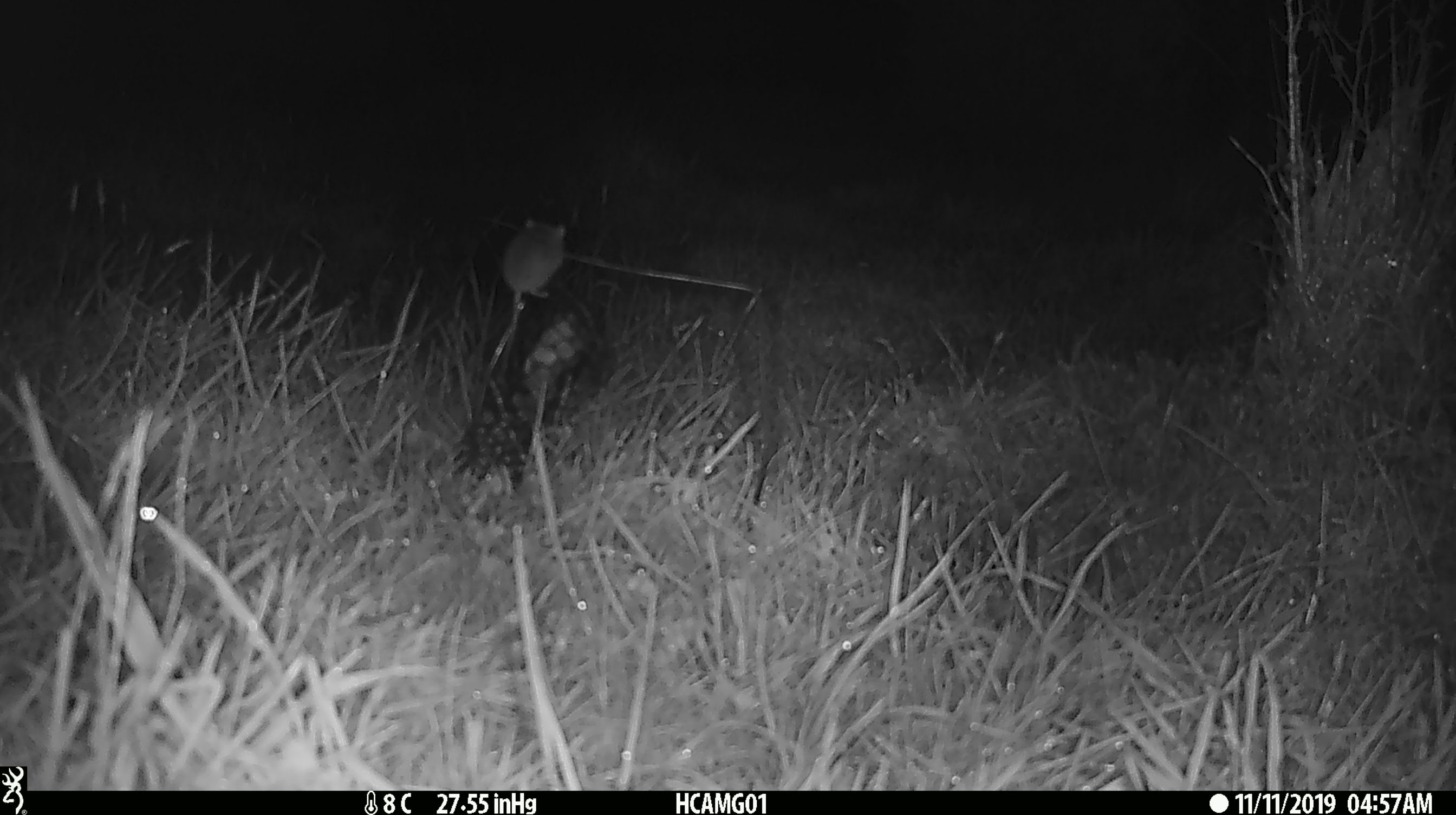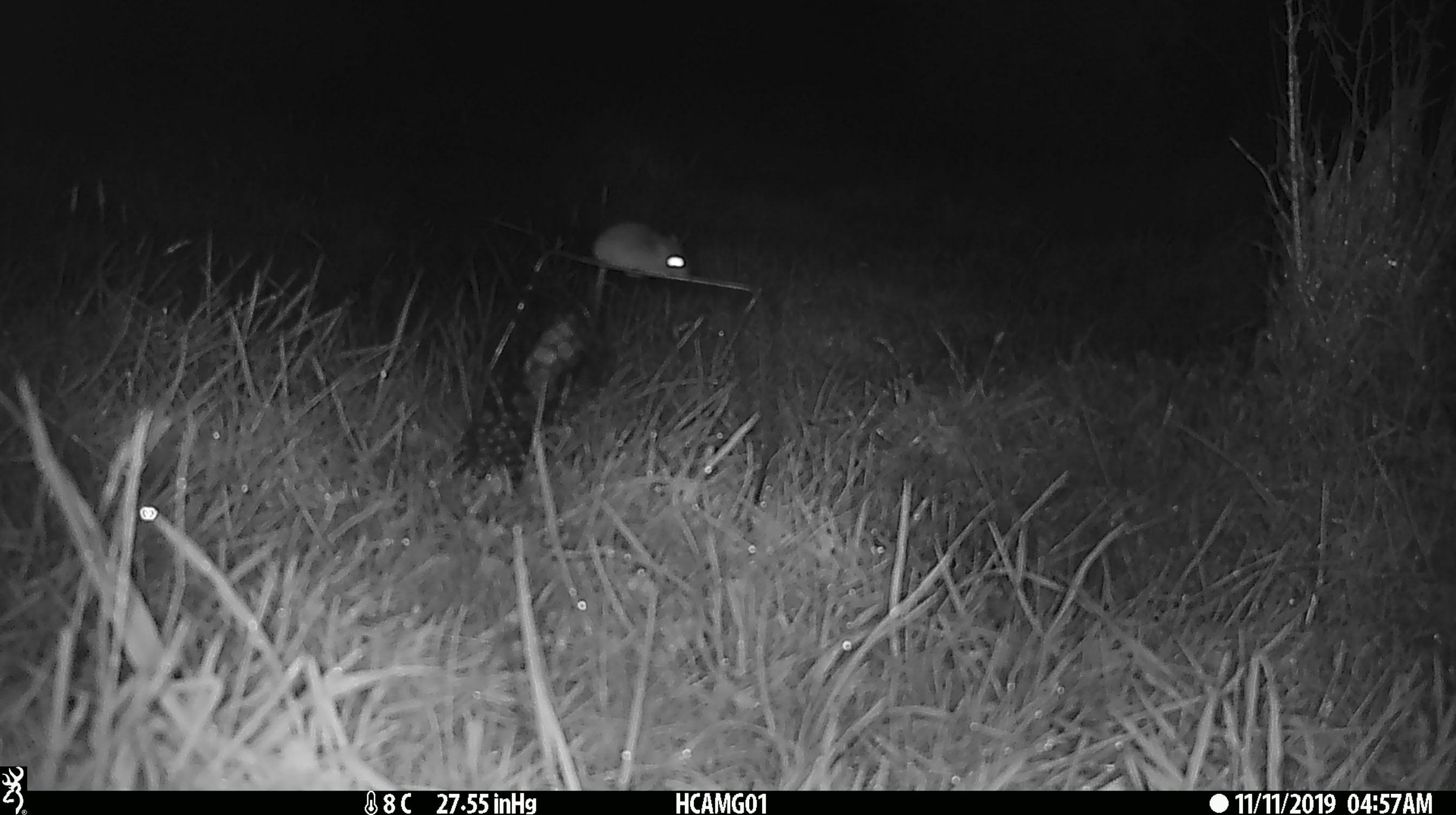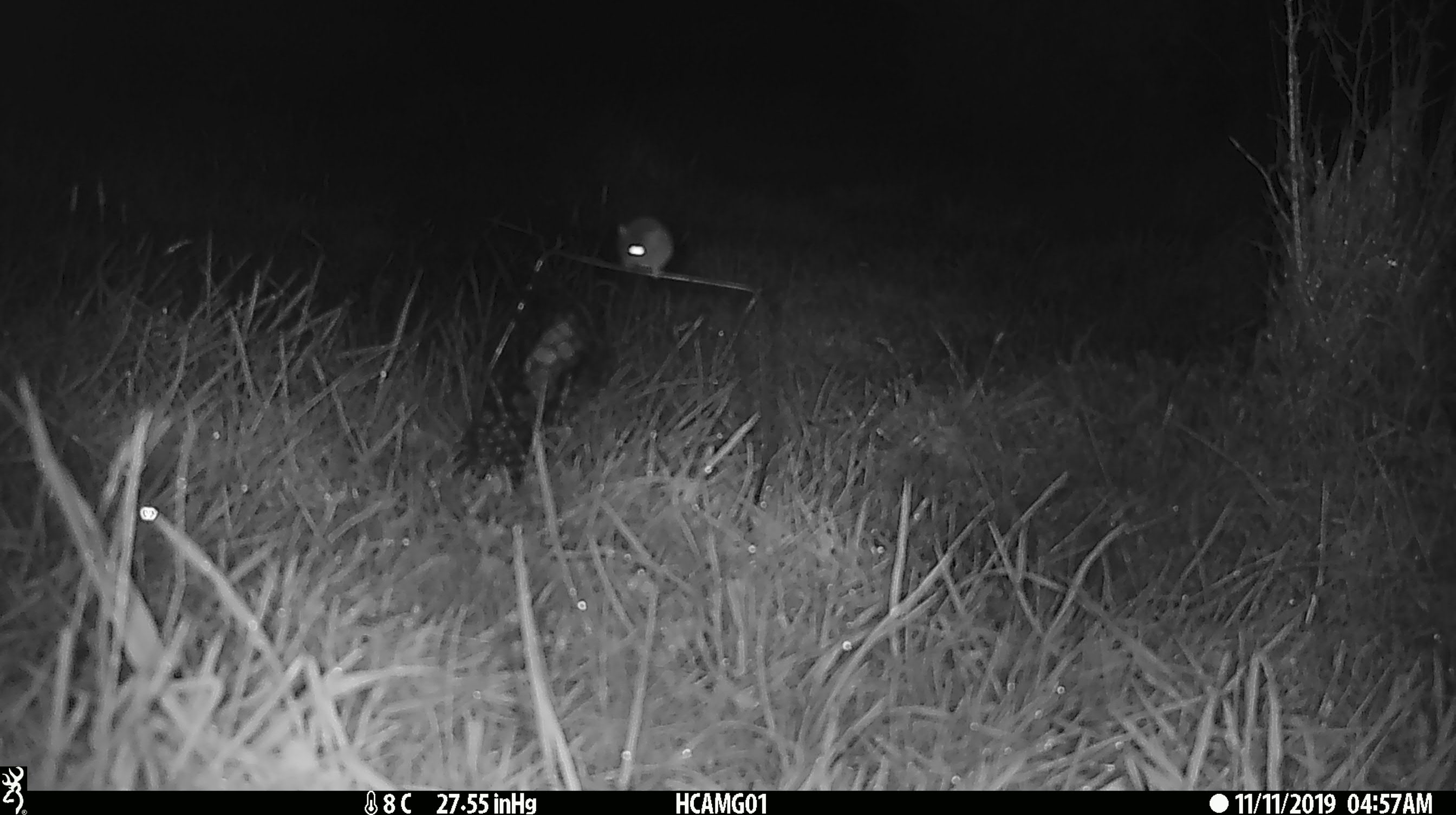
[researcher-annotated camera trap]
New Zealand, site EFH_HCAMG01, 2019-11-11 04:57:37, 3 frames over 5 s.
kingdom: Animalia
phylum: Chordata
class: Mammalia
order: Rodentia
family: Muridae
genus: Mus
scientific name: Mus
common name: mouse